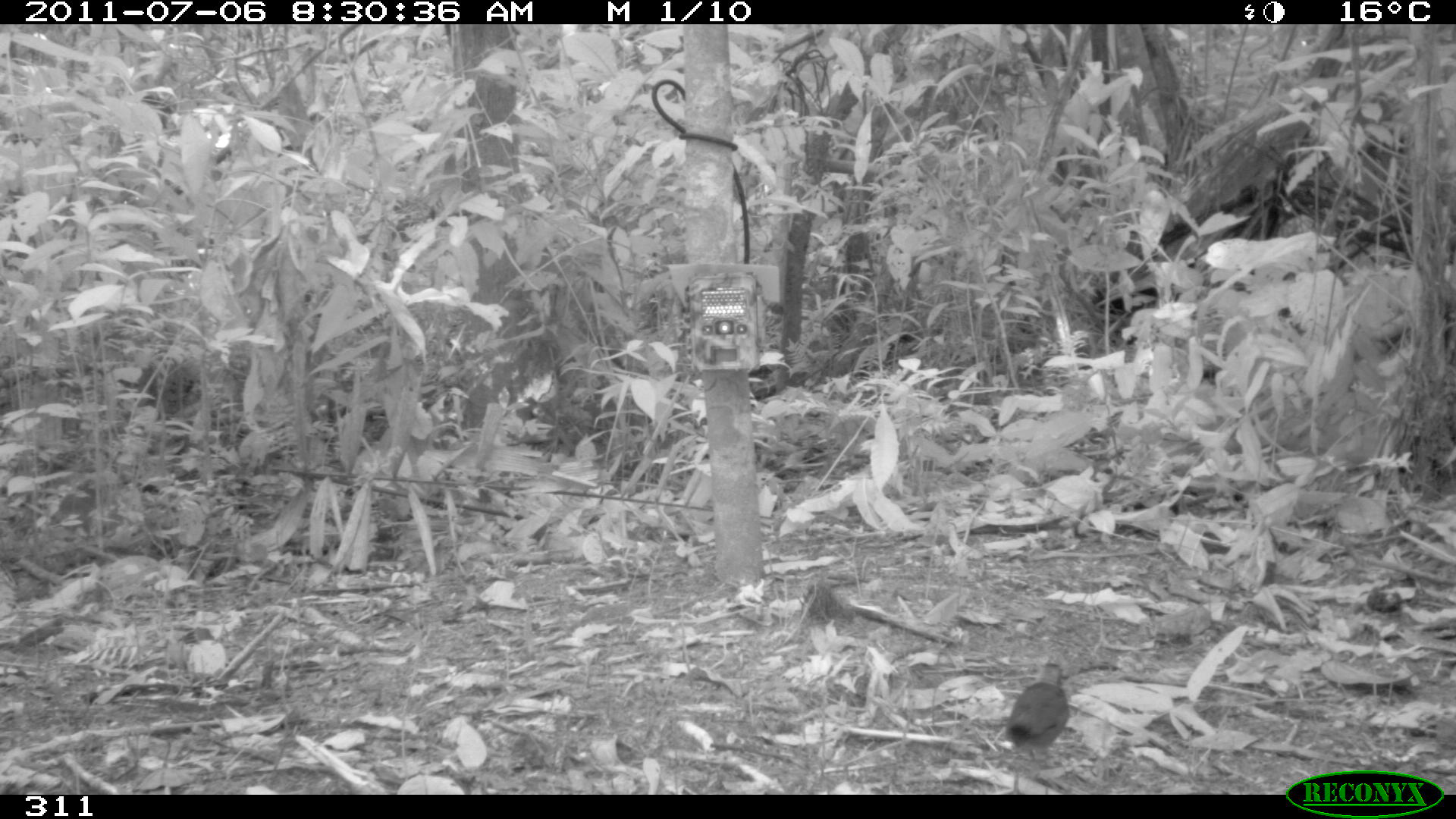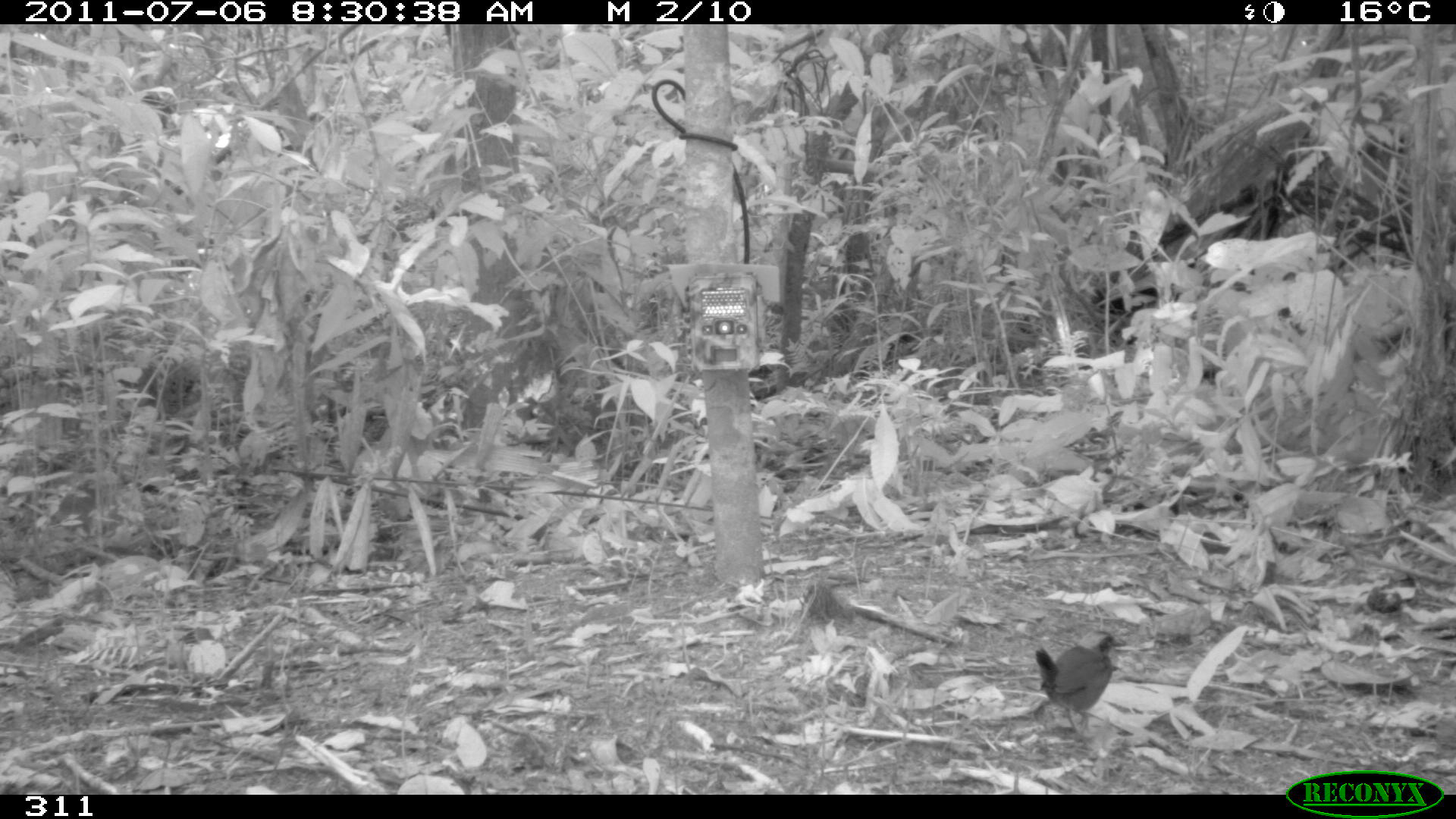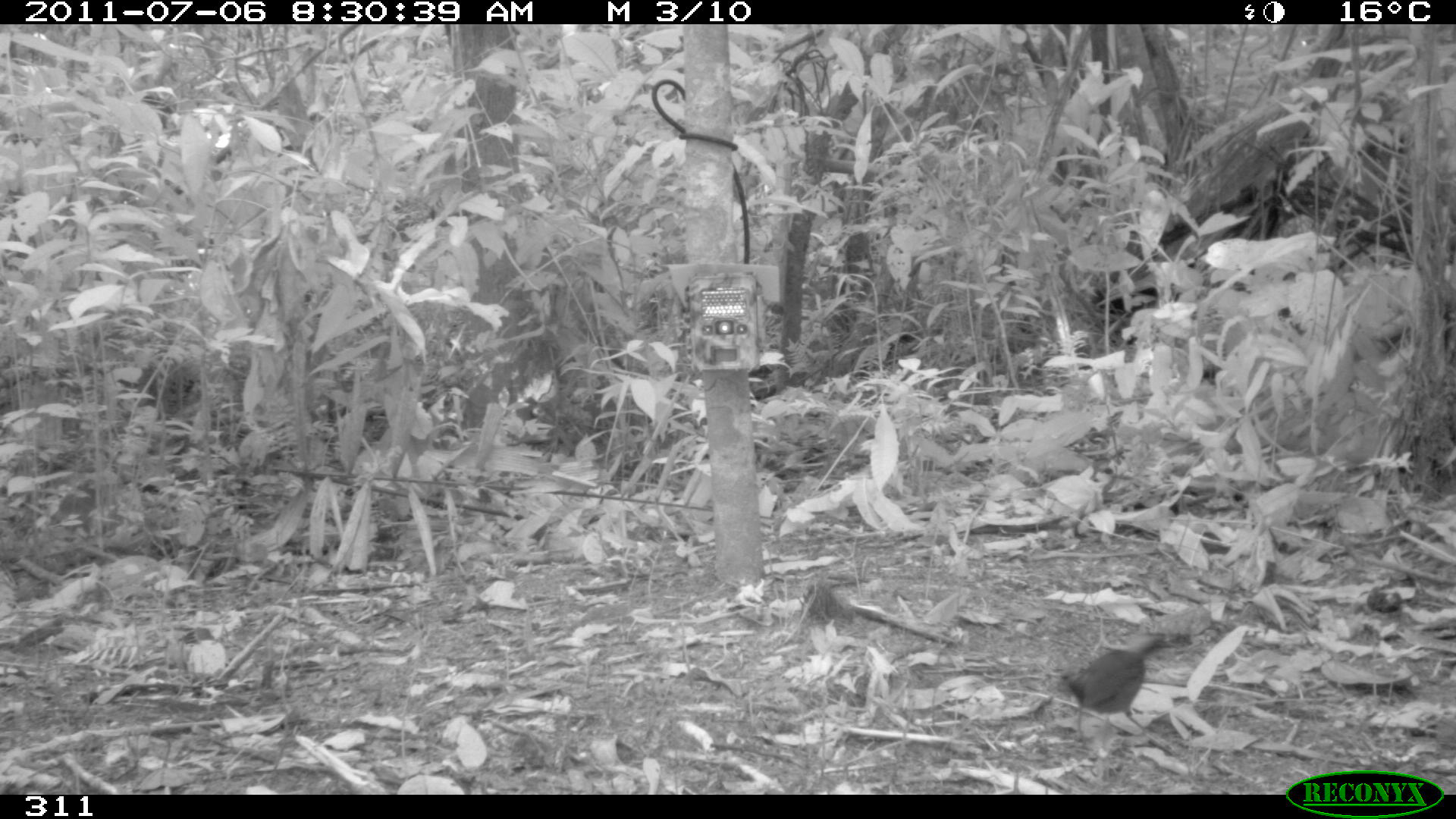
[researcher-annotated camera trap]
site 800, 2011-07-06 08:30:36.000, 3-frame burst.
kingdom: Animalia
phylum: Chordata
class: Aves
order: Passeriformes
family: Formicariidae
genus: Formicarius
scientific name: Formicarius analis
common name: black-faced antthrush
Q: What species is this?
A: Formicarius analis (black-faced antthrush).